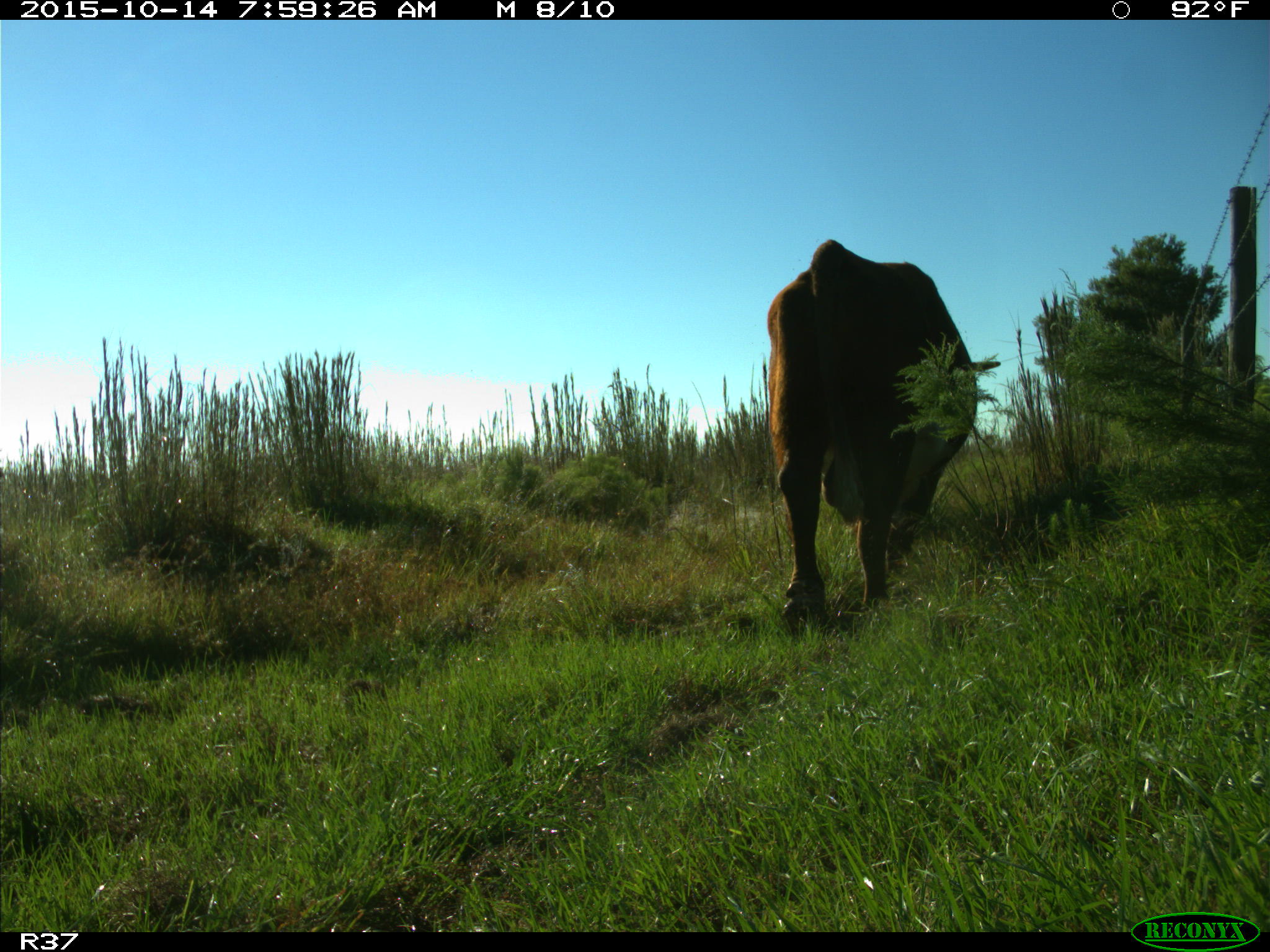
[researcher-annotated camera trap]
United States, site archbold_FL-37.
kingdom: Animalia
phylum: Chordata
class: Mammalia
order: Artiodactyla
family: Bovidae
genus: Bos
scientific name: Bos taurus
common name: domestic cow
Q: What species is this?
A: Bos taurus (domestic cow).